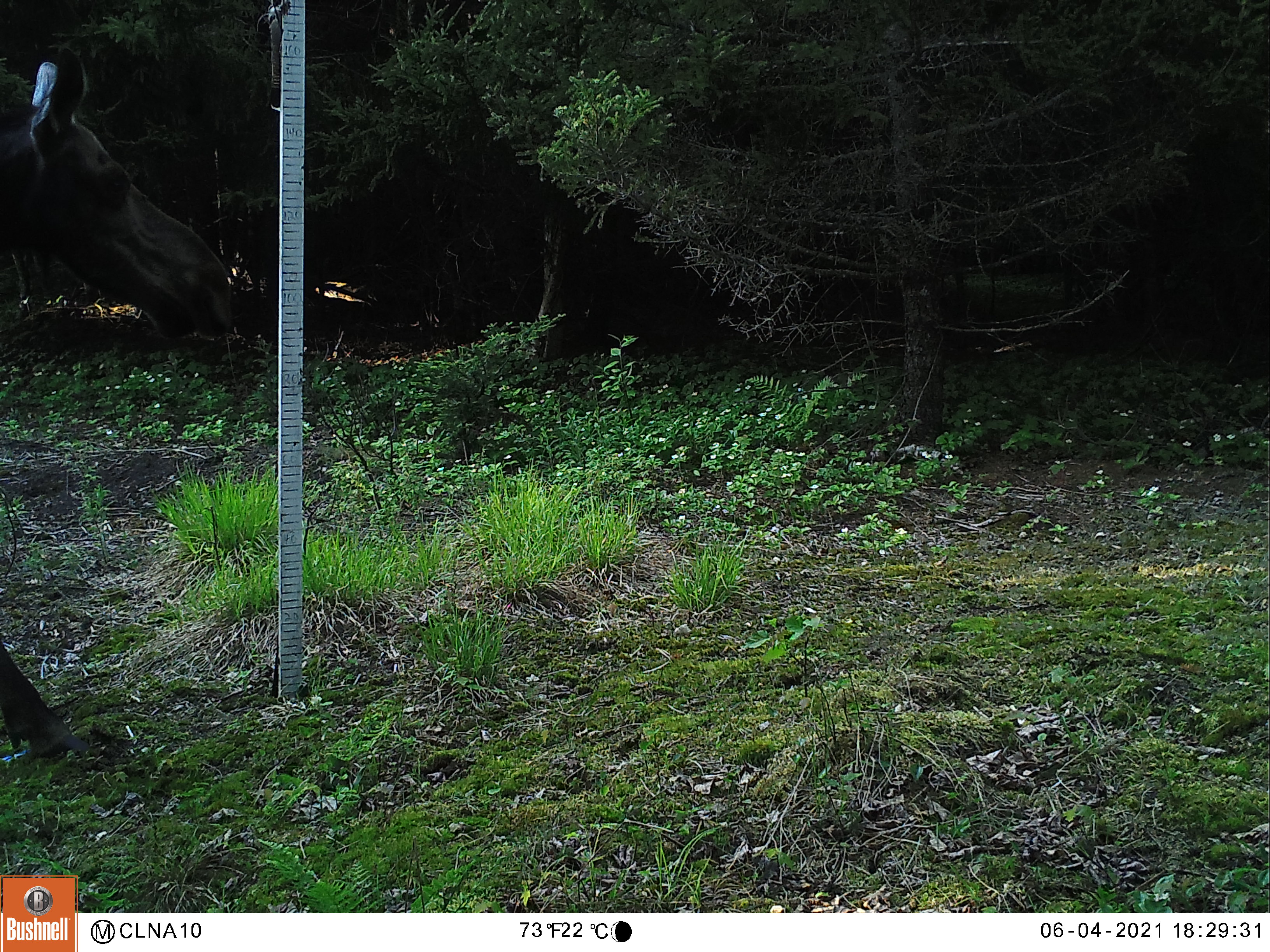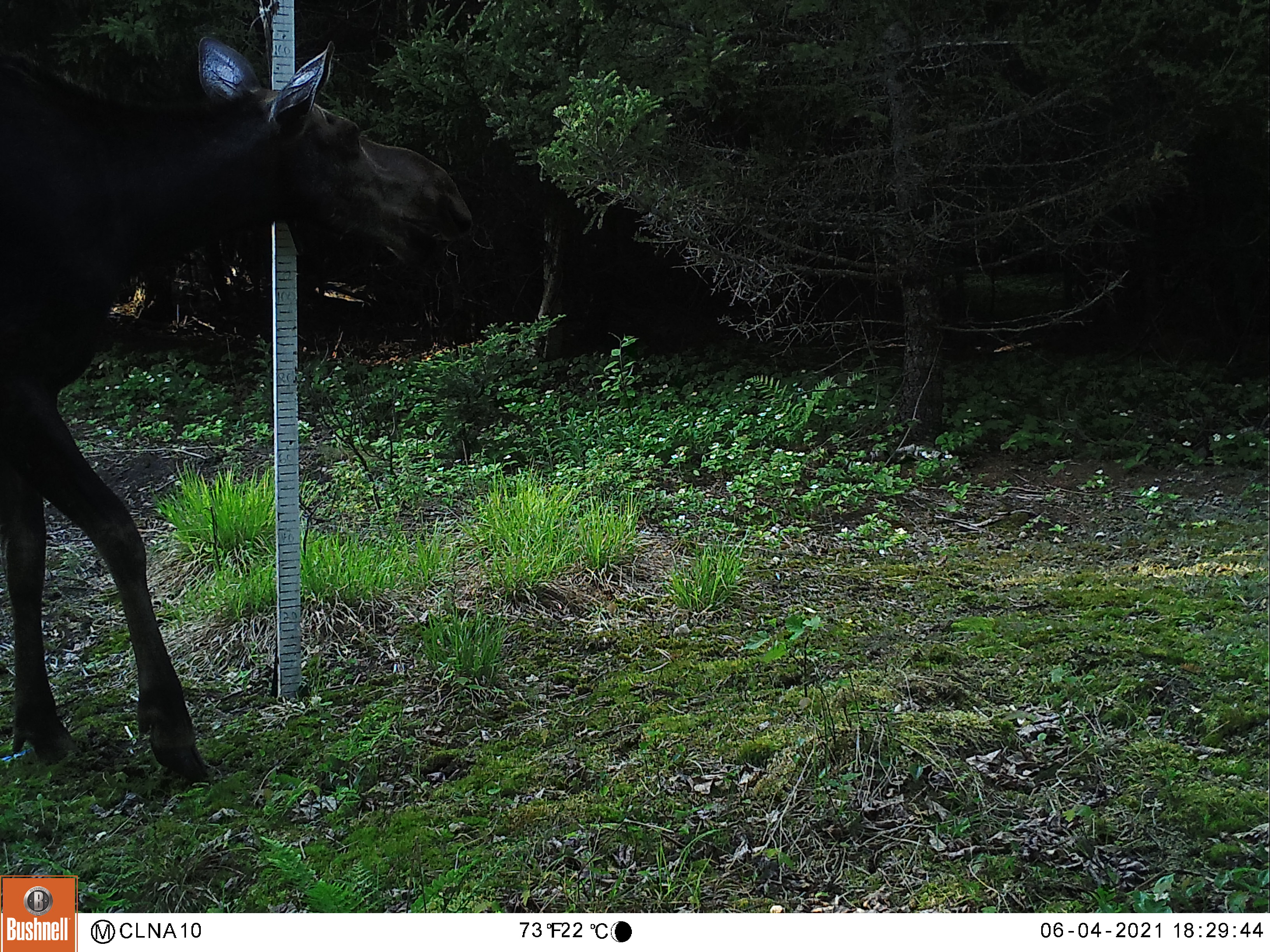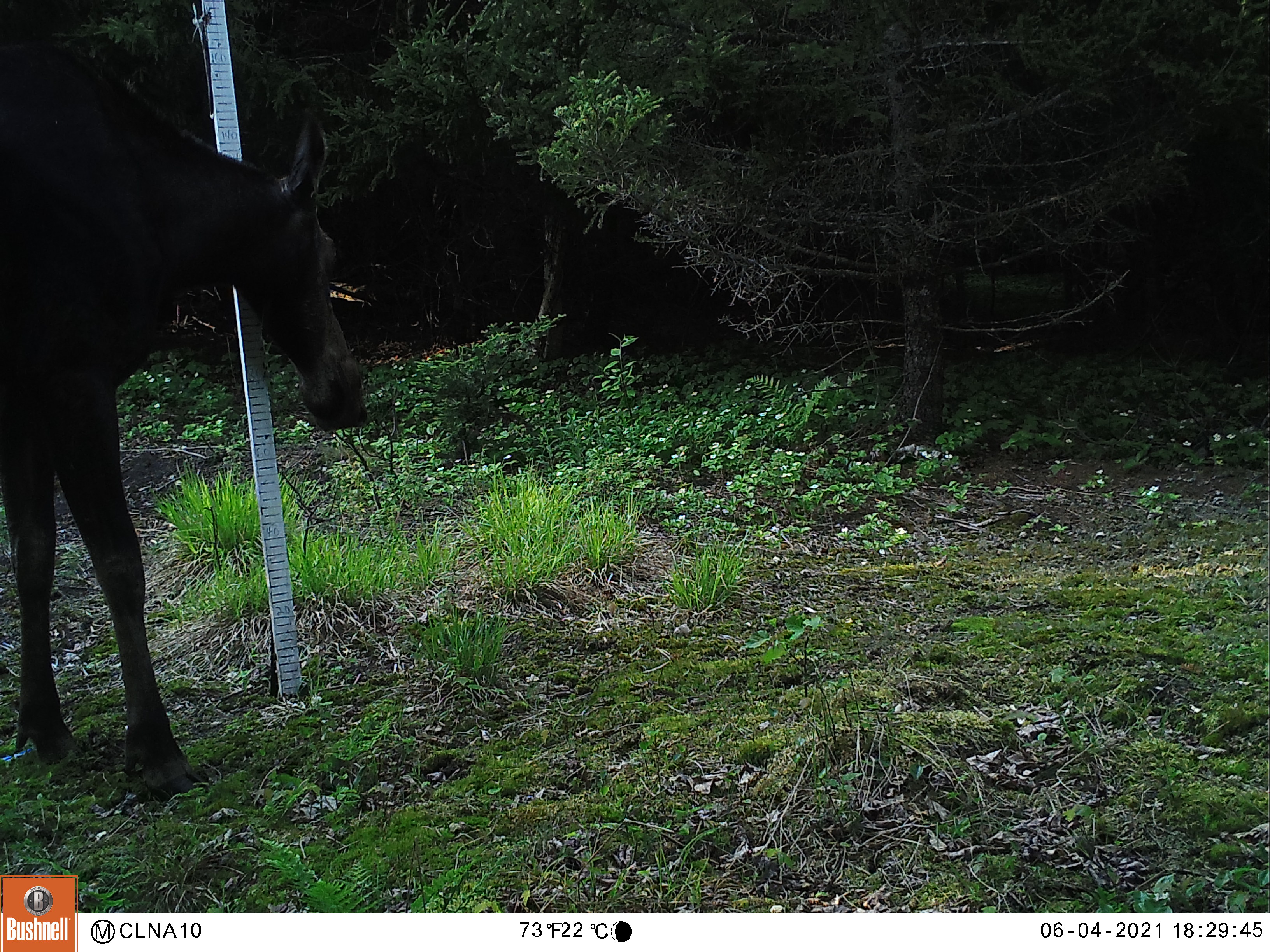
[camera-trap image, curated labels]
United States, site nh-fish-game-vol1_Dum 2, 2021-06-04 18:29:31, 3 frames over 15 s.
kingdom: Animalia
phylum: Chordata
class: Mammalia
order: Artiodactyla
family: Cervidae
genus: Alces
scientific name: Alces alces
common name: moose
Moose (Alces alces).